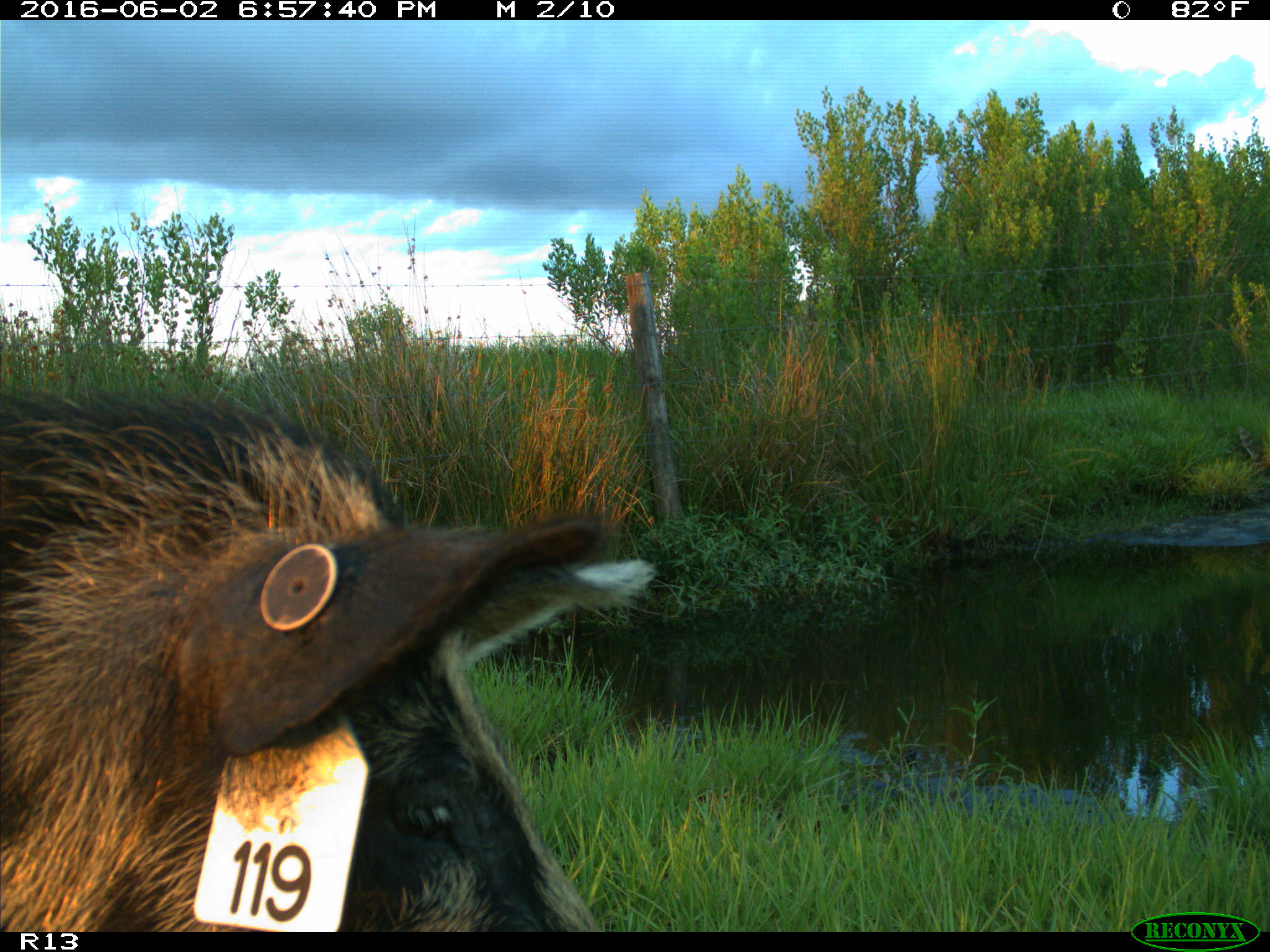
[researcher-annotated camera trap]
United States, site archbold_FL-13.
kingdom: Animalia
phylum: Chordata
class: Mammalia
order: Artiodactyla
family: Suidae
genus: Sus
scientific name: Sus scrofa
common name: wild boar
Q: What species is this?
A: Sus scrofa (wild boar).